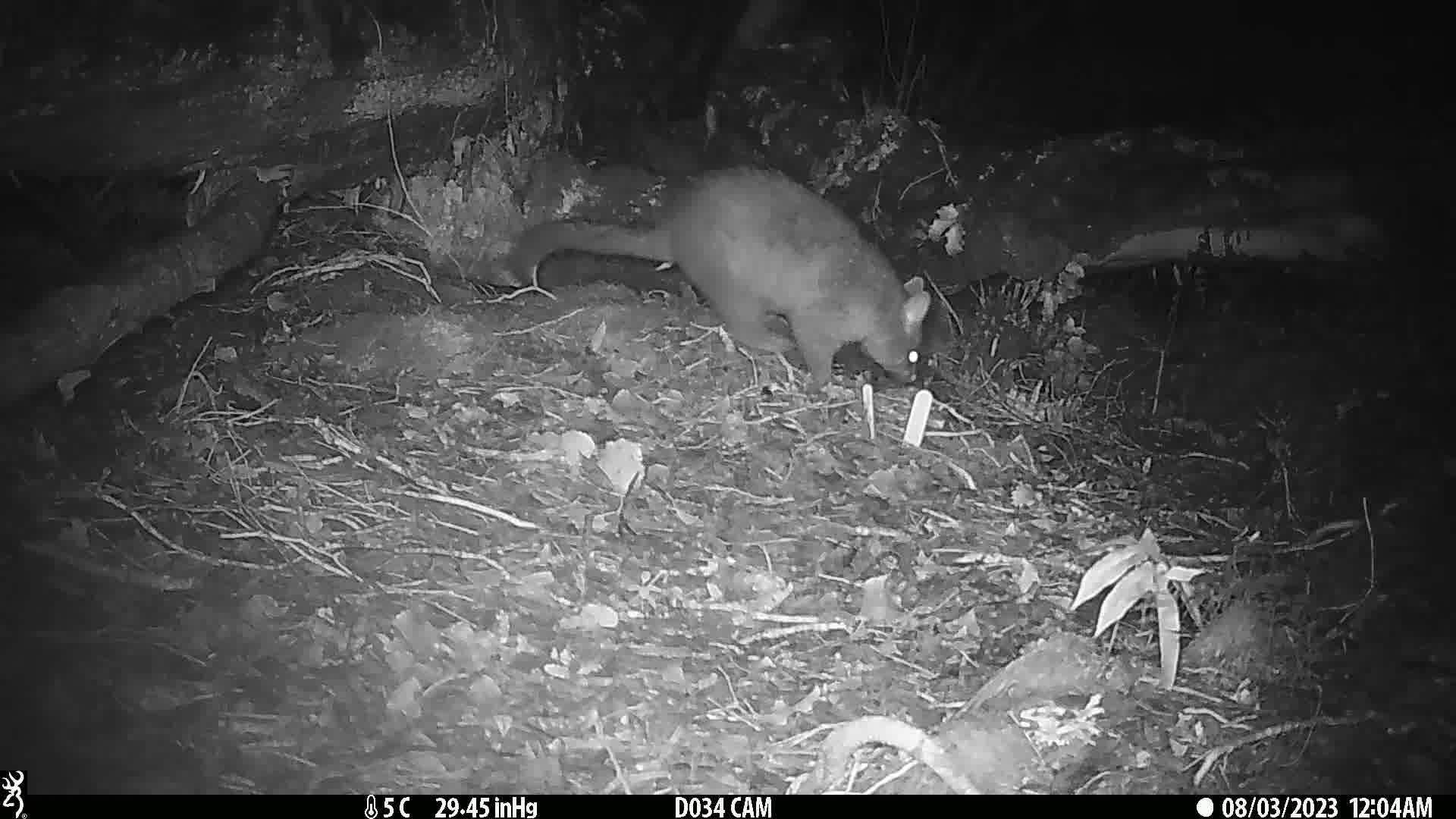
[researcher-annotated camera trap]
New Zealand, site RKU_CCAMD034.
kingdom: Animalia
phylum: Chordata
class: Mammalia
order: Diprotodontia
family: Phalangeridae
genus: Trichosurus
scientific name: Trichosurus vulpecula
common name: common brushtail possum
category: possum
Possum (common brushtail possum) (Trichosurus vulpecula).